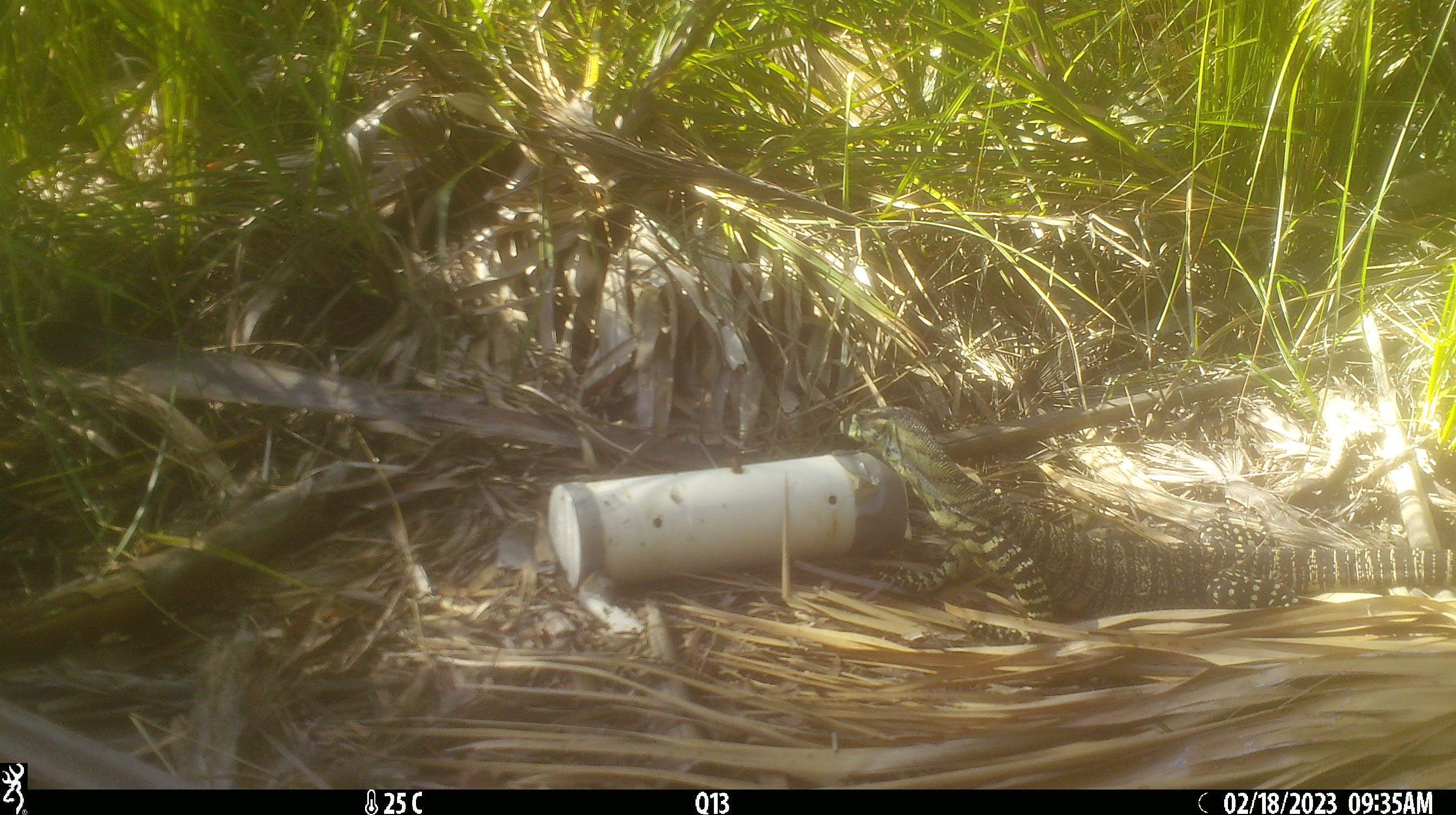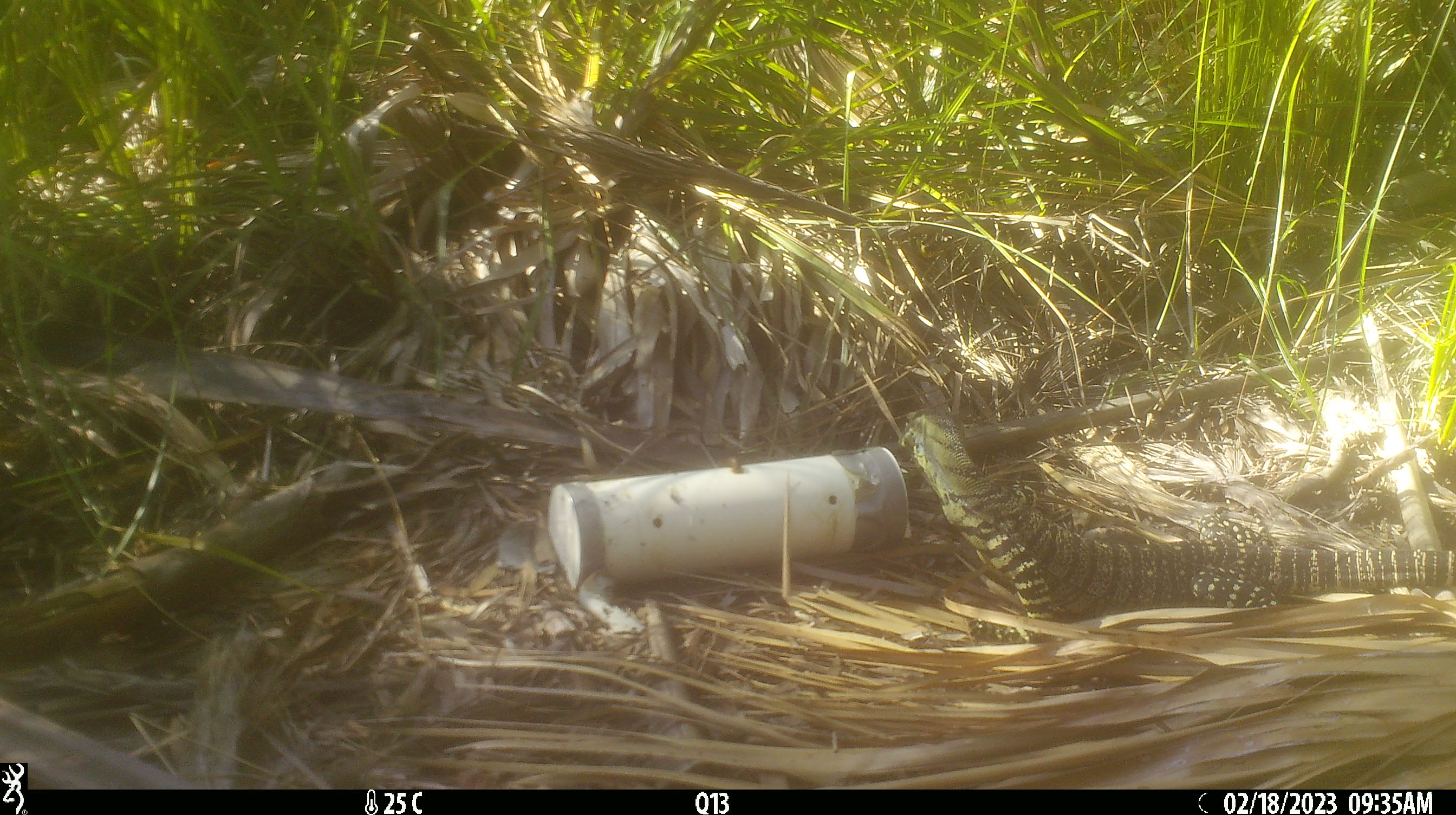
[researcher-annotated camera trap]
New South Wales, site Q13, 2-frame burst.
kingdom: Animalia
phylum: Chordata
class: Reptilia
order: Squamata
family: Varanidae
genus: Varanus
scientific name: Varanus varius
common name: lace monitor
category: goanna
Goanna (lace monitor) (Varanus varius).